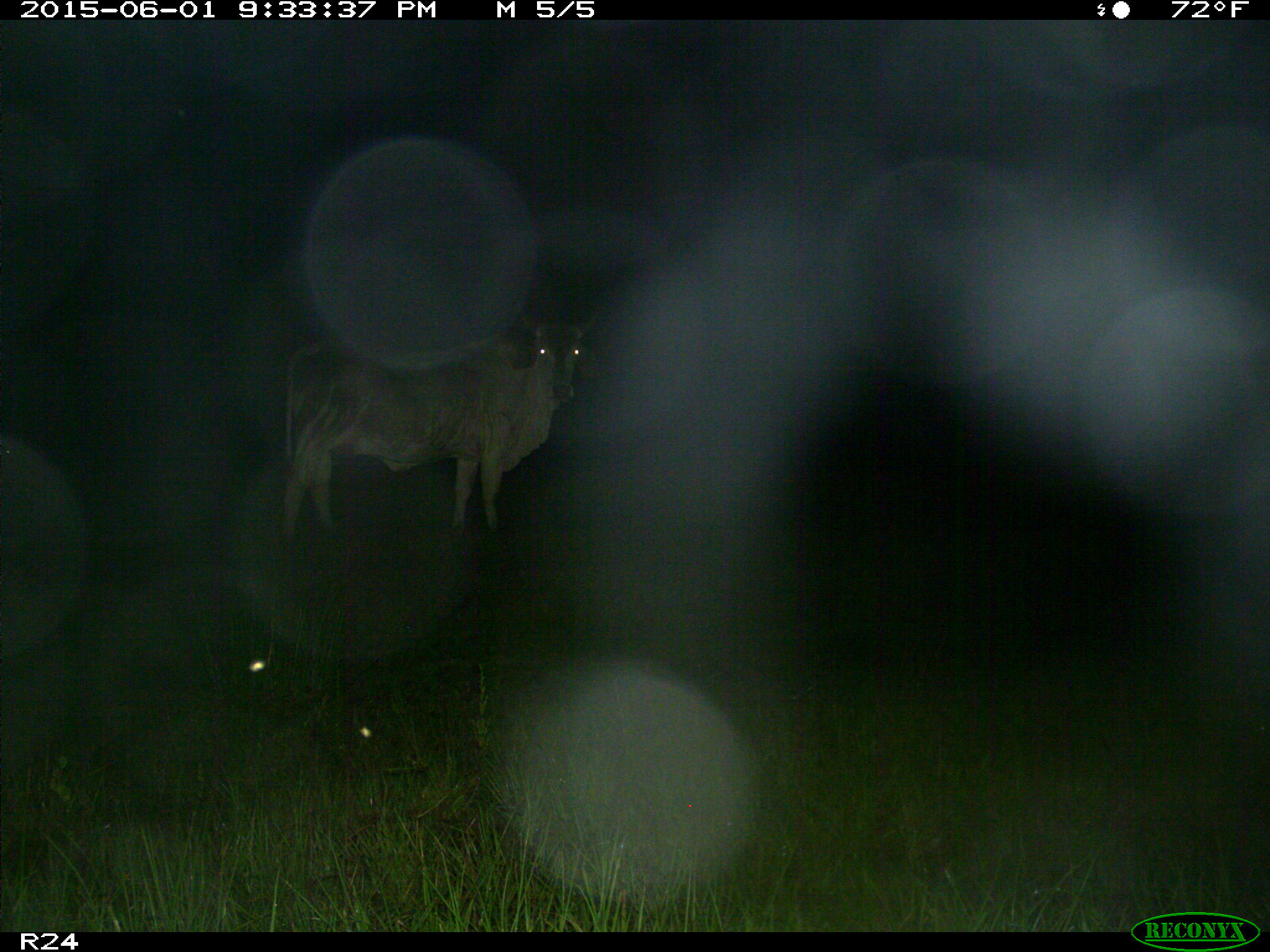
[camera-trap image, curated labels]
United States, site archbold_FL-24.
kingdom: Animalia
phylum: Chordata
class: Mammalia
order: Artiodactyla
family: Bovidae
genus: Bos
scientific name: Bos taurus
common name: domestic cow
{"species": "Bos taurus (domestic cow)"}